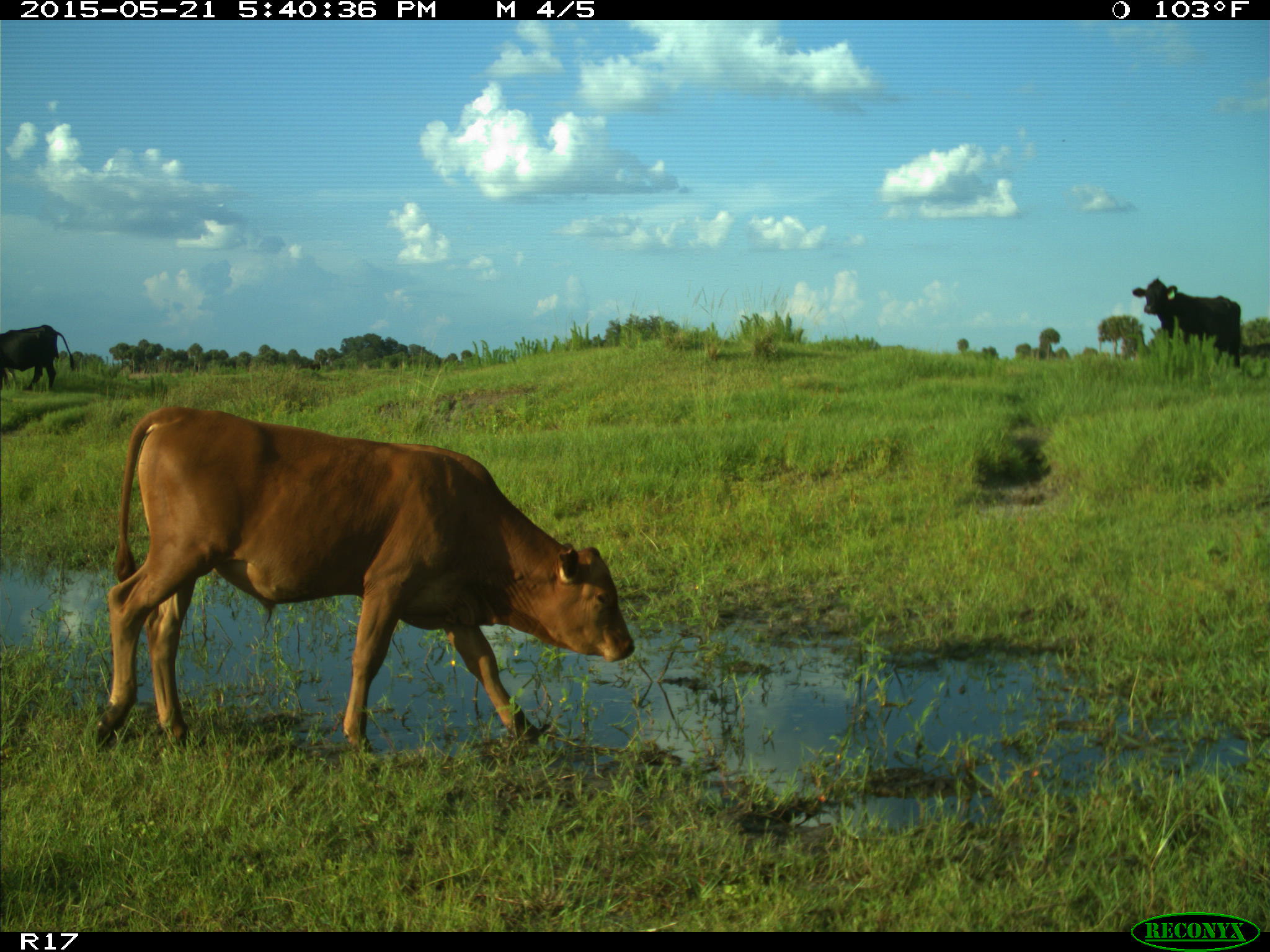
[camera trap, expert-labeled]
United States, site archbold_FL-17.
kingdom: Animalia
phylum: Chordata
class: Mammalia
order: Artiodactyla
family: Bovidae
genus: Bos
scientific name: Bos taurus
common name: domestic cow